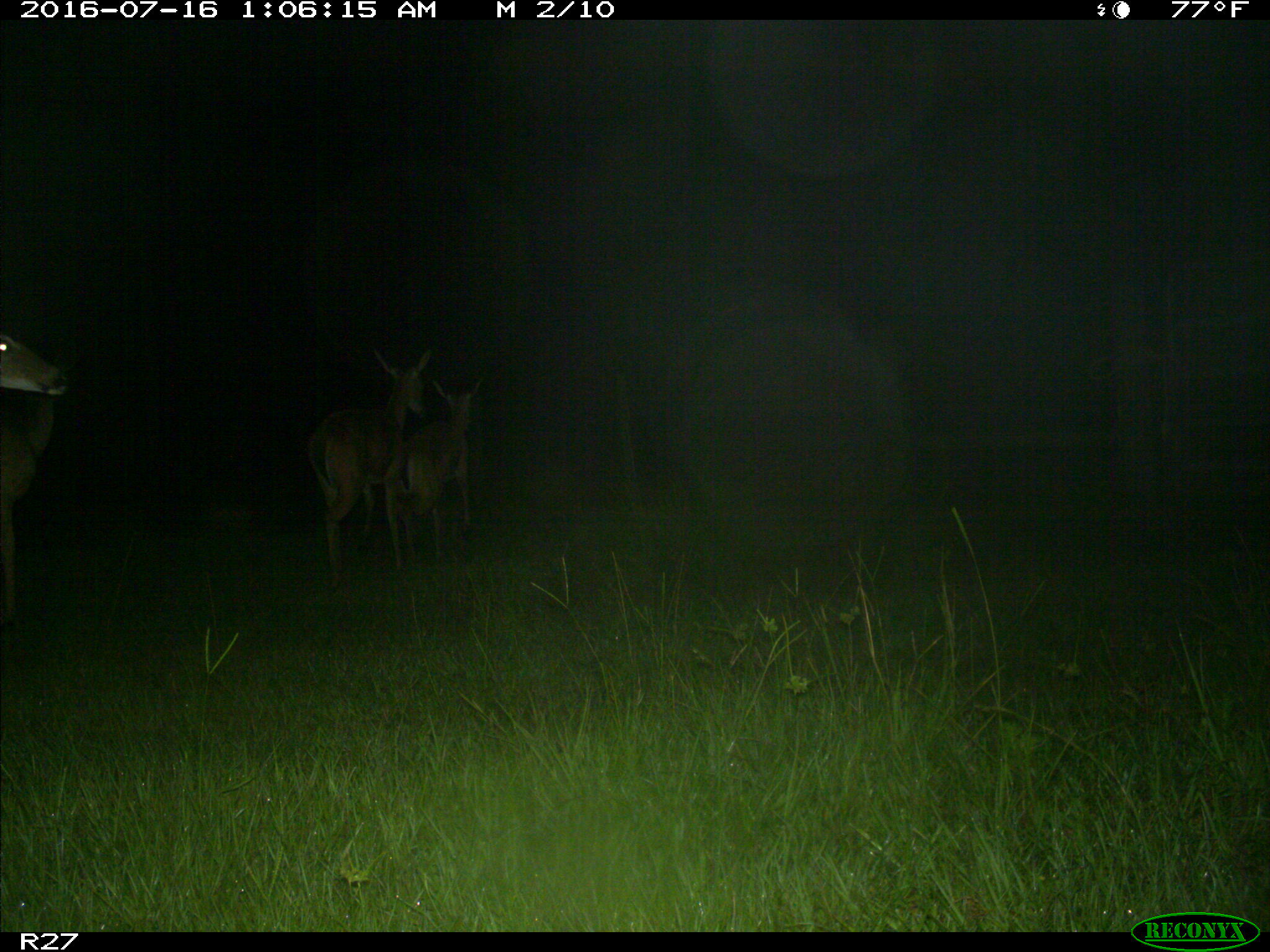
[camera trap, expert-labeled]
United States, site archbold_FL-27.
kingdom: Animalia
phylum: Chordata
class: Mammalia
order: Artiodactyla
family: Cervidae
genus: Odocoileus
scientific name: Odocoileus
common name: deer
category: unidentified deer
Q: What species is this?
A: Unidentified deer (deer) (Odocoileus).